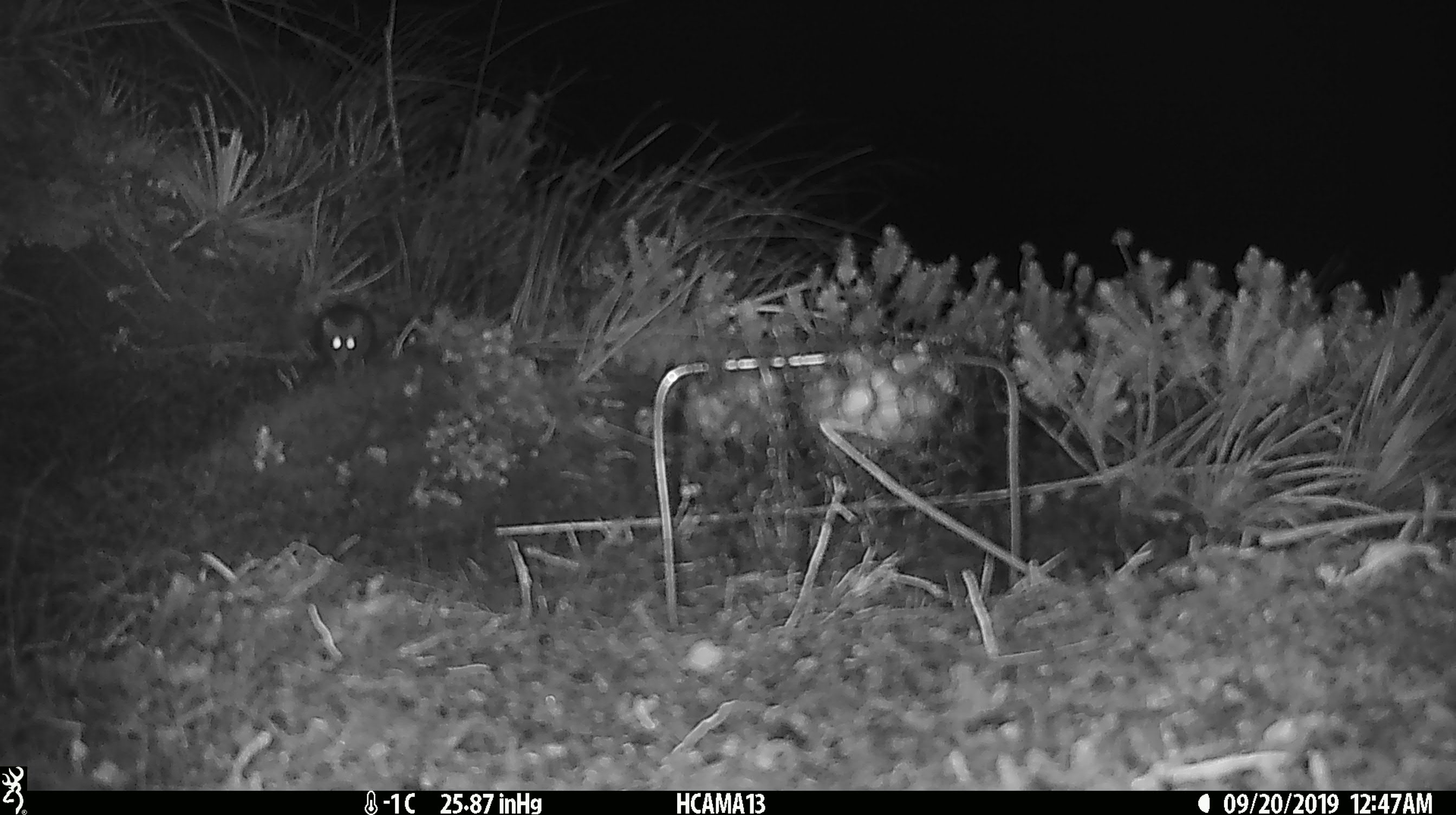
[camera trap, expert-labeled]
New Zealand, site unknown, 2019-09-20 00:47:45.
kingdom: Animalia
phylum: Chordata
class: Mammalia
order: Rodentia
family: Muridae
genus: Mus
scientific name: Mus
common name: mouse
Mouse (Mus).